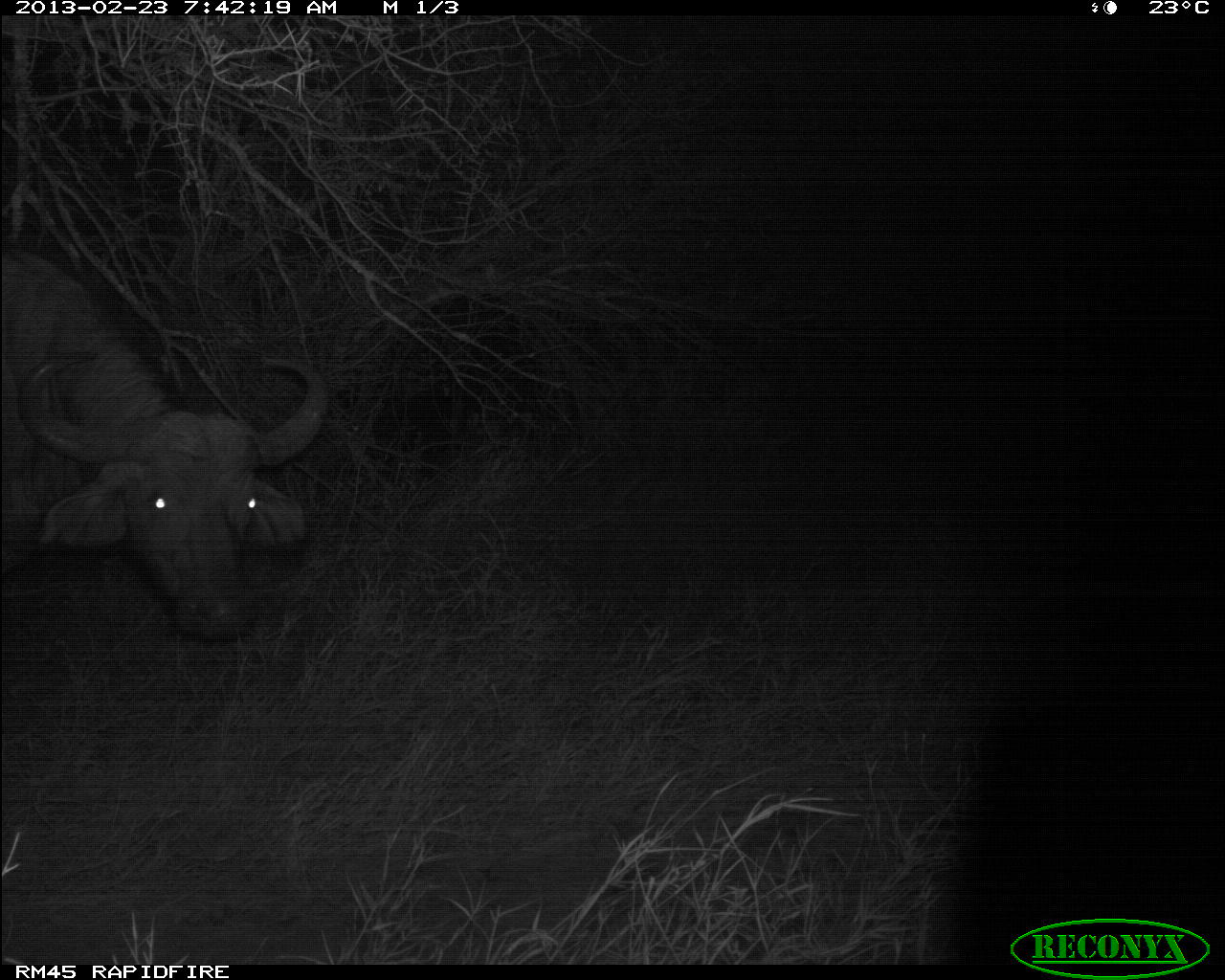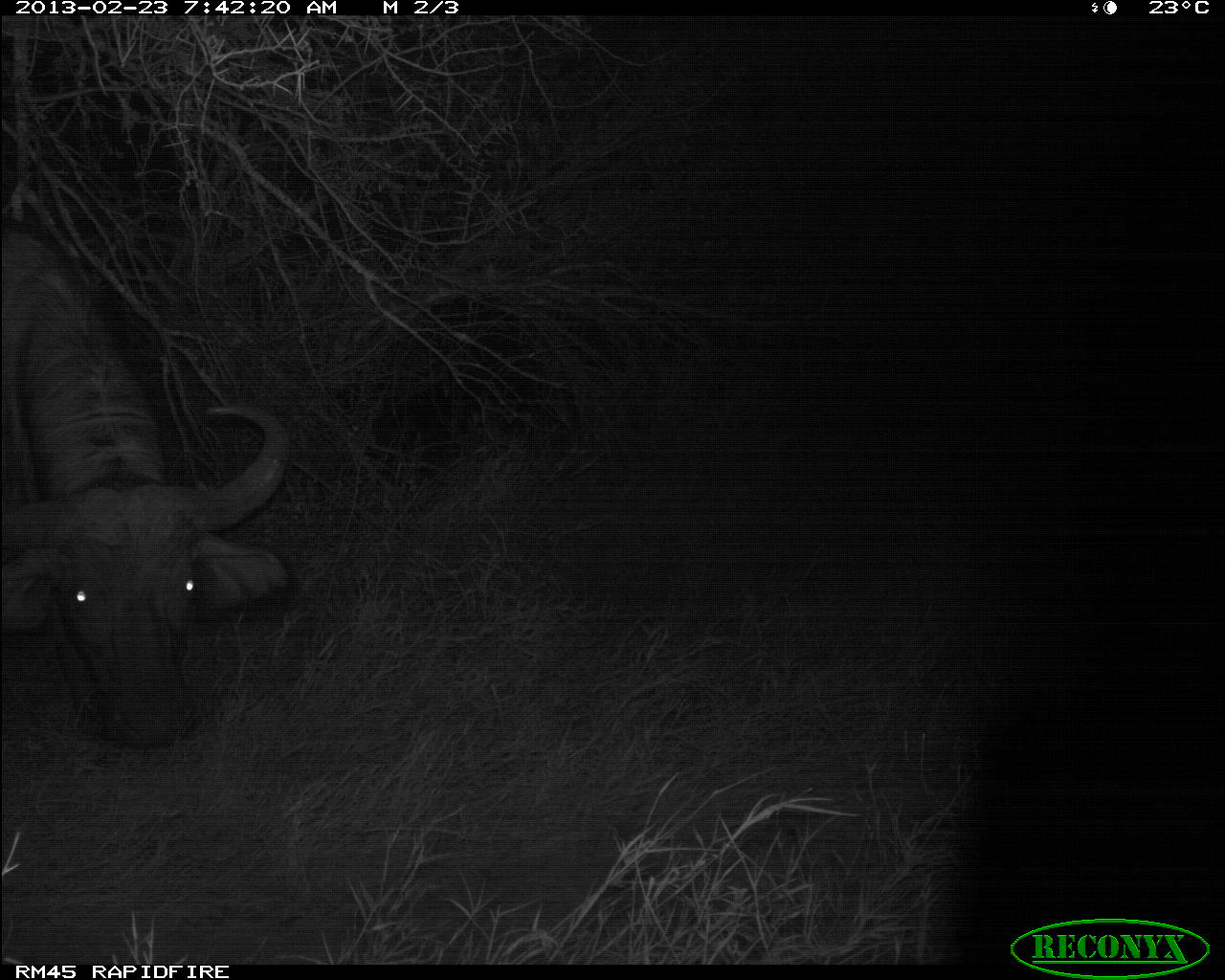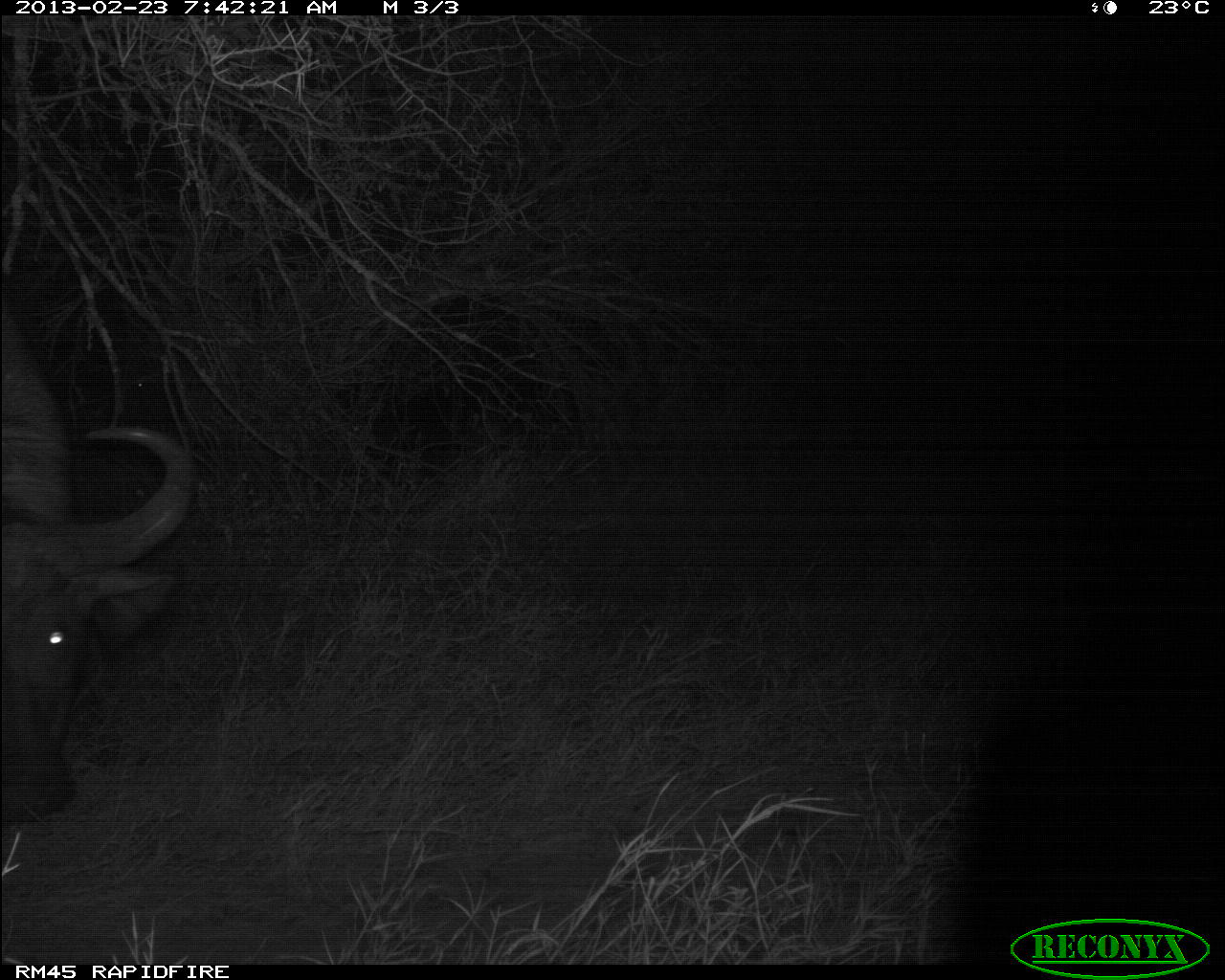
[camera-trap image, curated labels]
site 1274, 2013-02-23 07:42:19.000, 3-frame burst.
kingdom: Animalia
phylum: Chordata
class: Mammalia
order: Artiodactyla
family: Bovidae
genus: Syncerus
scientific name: Syncerus caffer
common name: african buffalo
Syncerus caffer (african buffalo), count 1.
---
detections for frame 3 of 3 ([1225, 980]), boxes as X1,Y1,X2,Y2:
syncerus caffer: 0,282,200,828